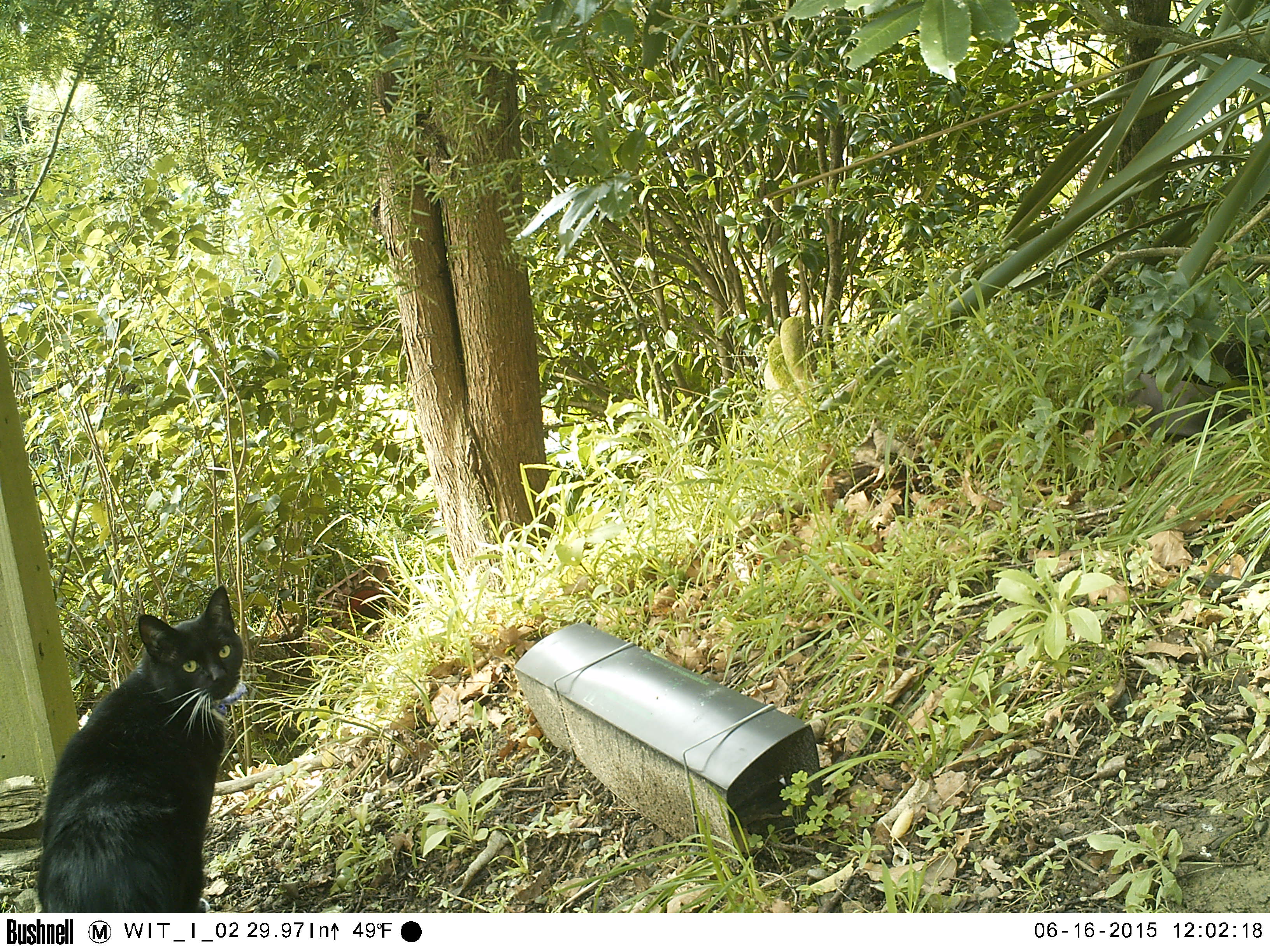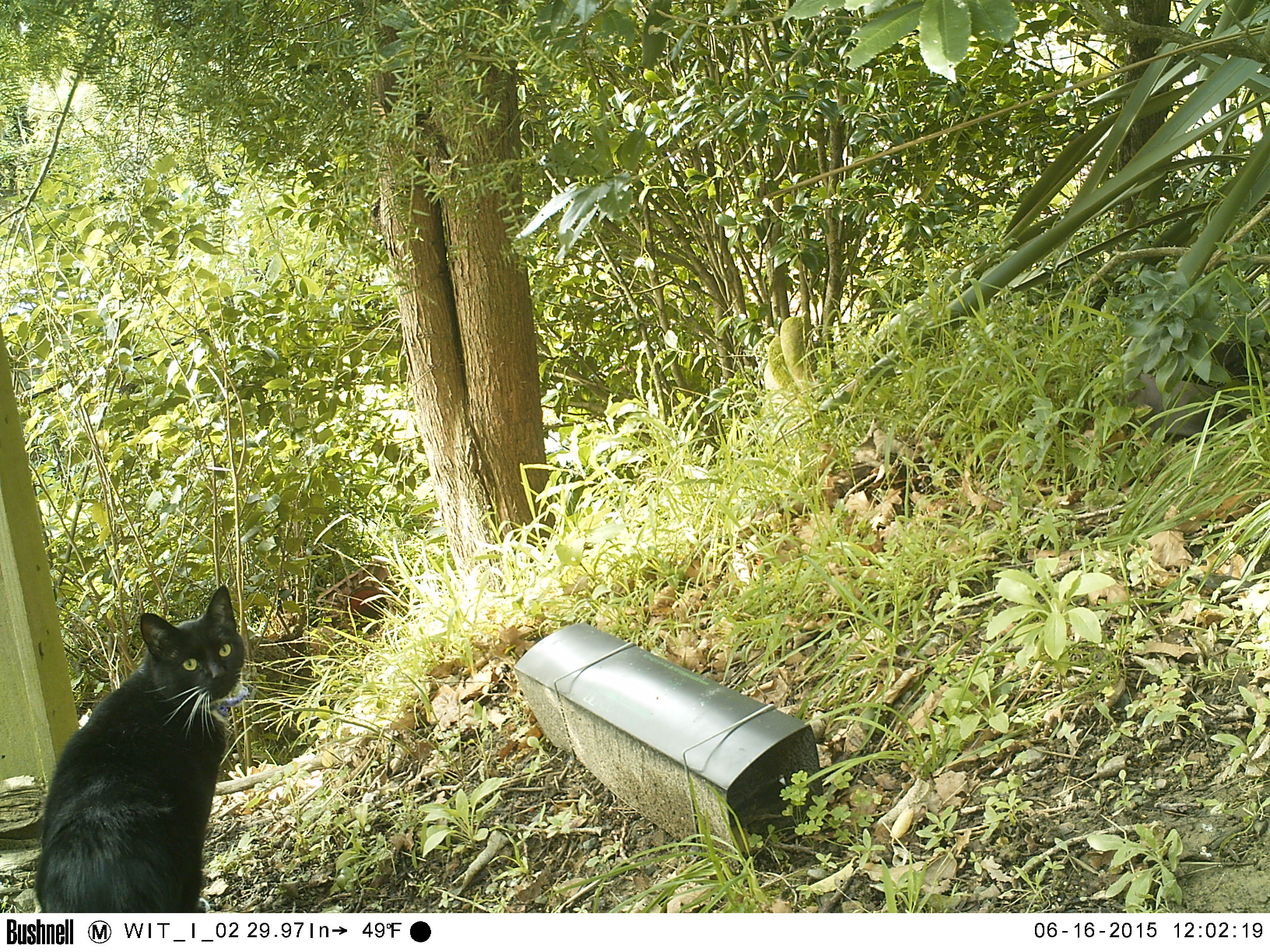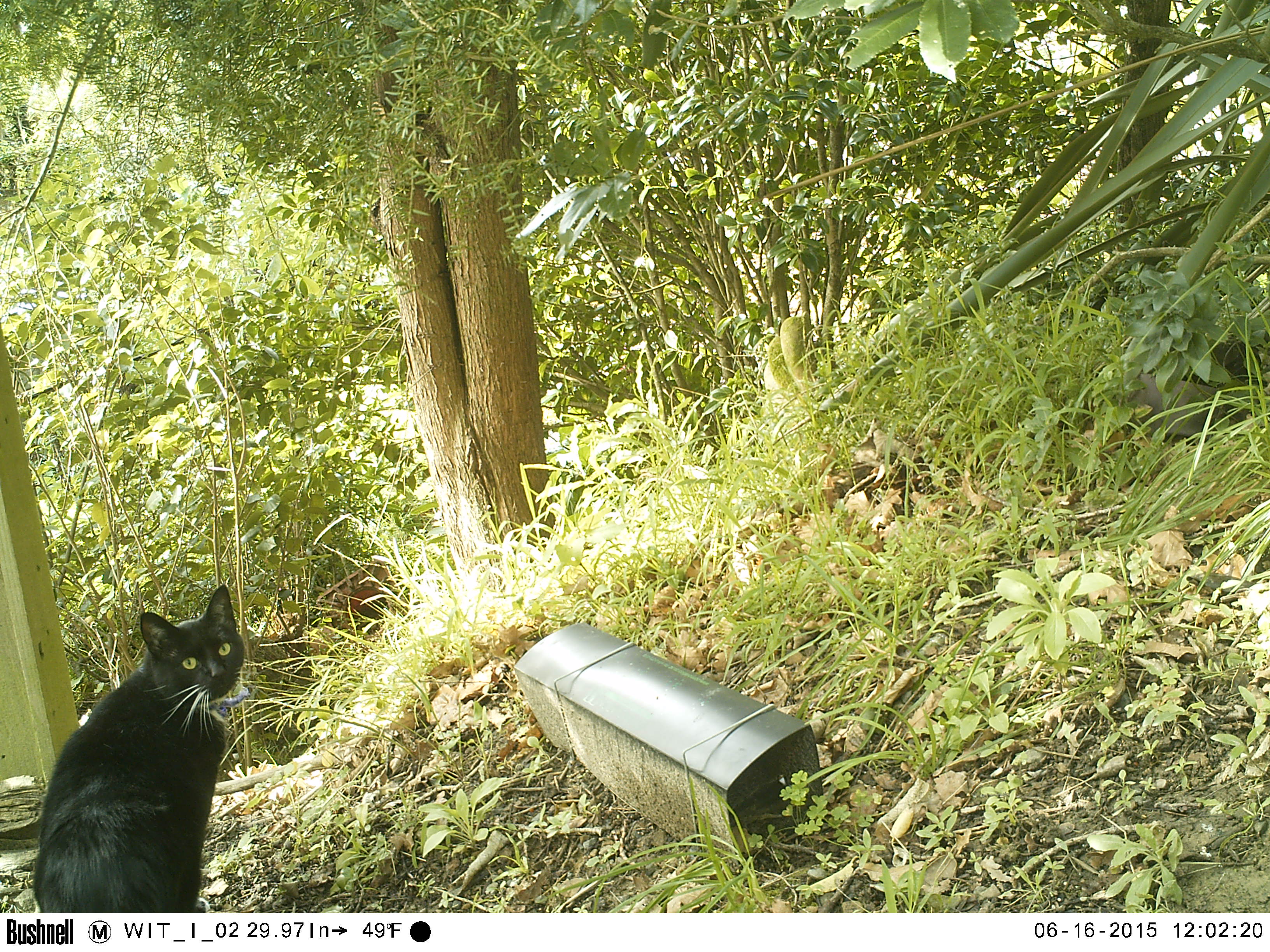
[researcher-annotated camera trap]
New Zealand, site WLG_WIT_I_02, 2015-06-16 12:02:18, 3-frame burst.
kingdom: Animalia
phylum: Chordata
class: Mammalia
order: Carnivora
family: Felidae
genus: Felis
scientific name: Felis catus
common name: domestic cat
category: cat